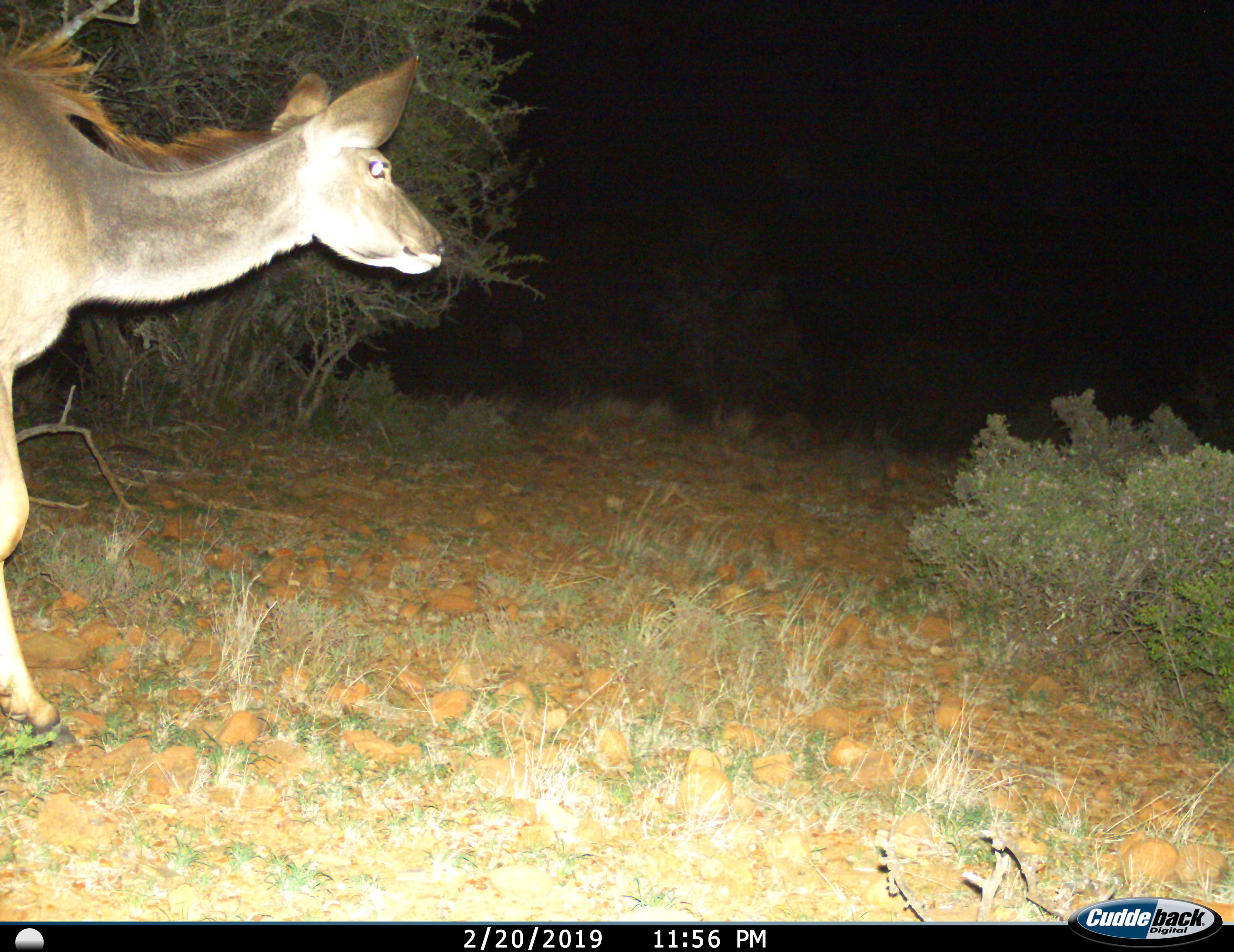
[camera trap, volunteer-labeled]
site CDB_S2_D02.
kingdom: Animalia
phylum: Chordata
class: Mammalia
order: Artiodactyla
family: Bovidae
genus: Tragelaphus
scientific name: Tragelaphus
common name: kudu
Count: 1.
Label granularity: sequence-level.